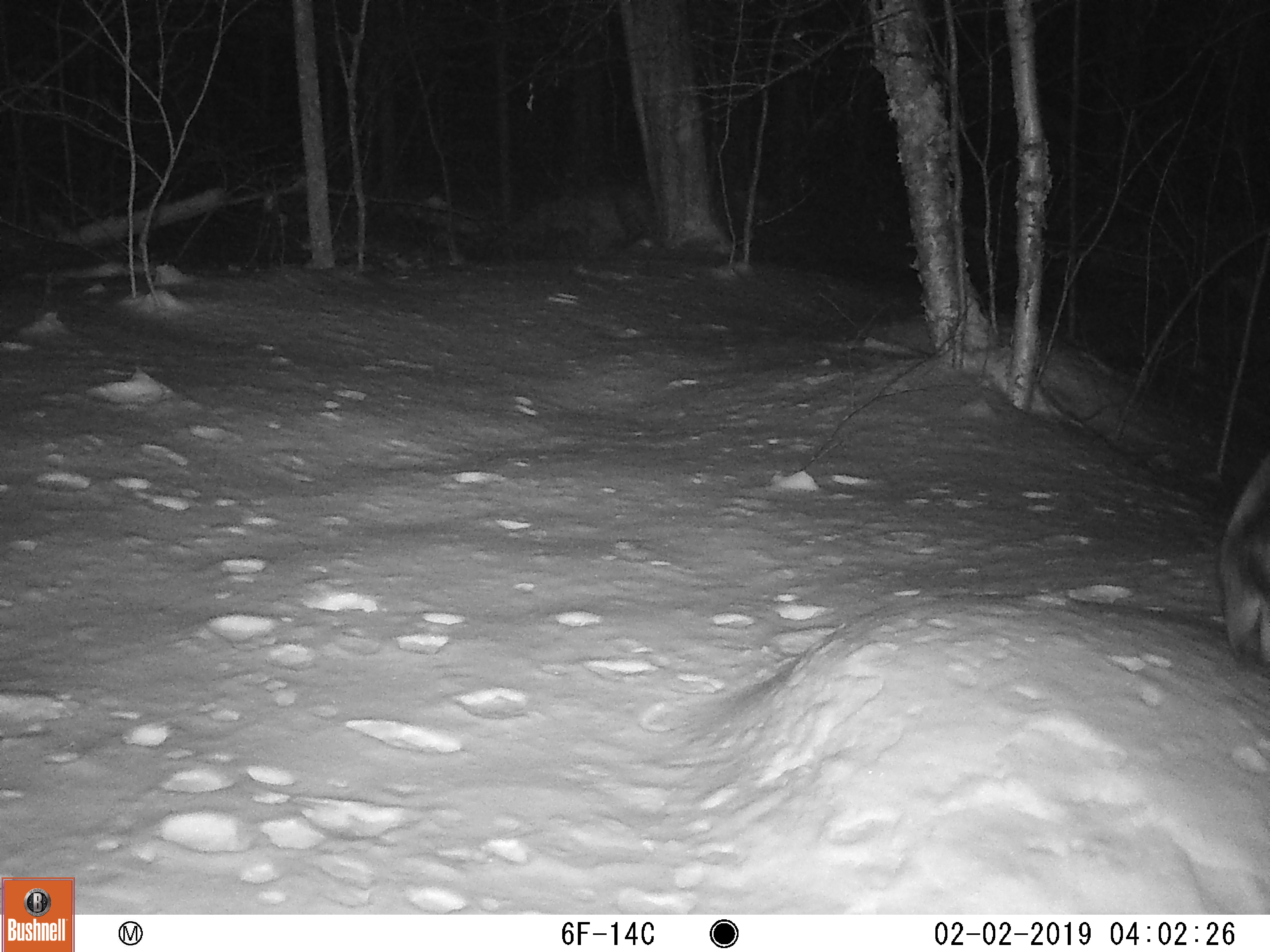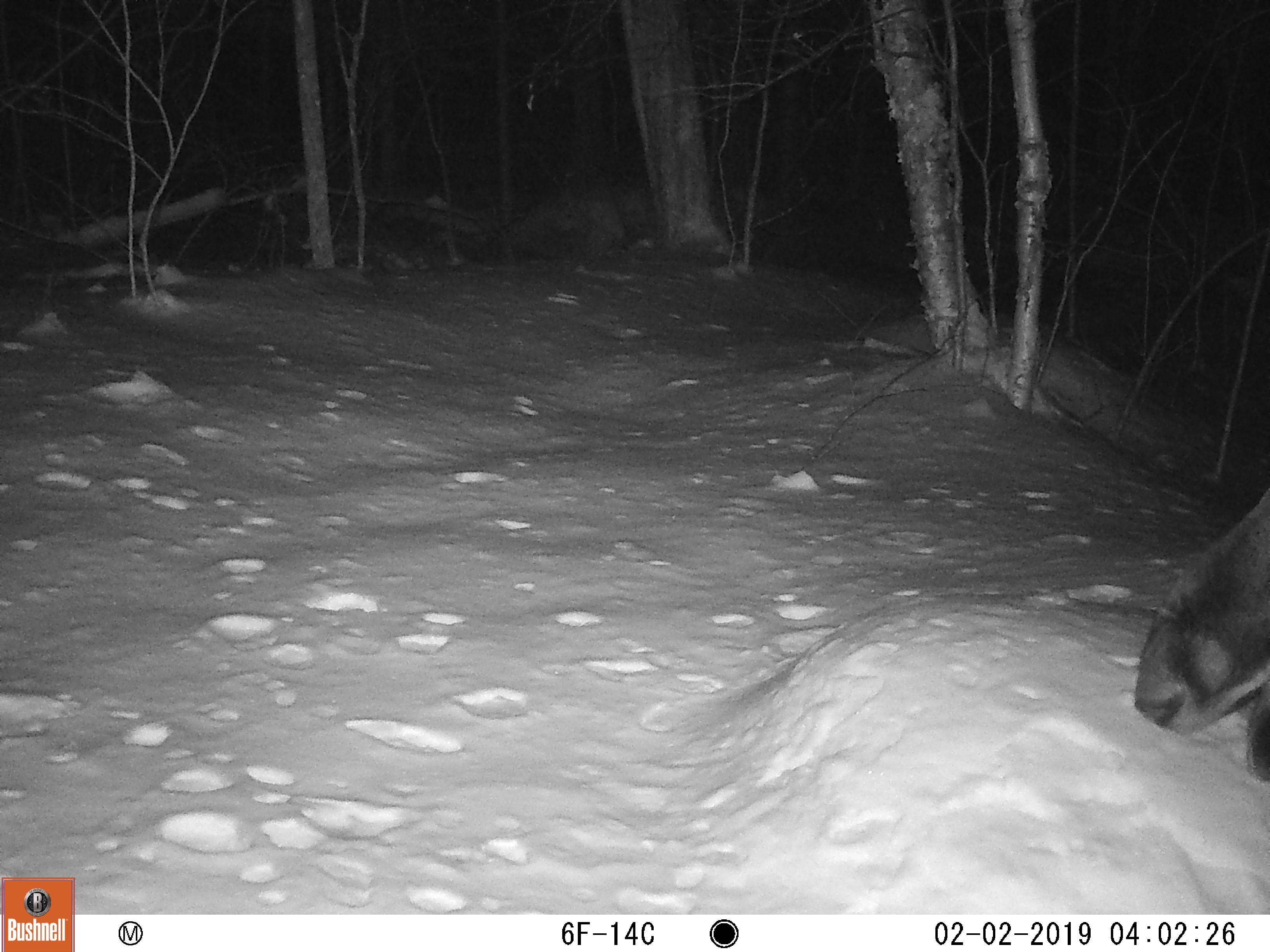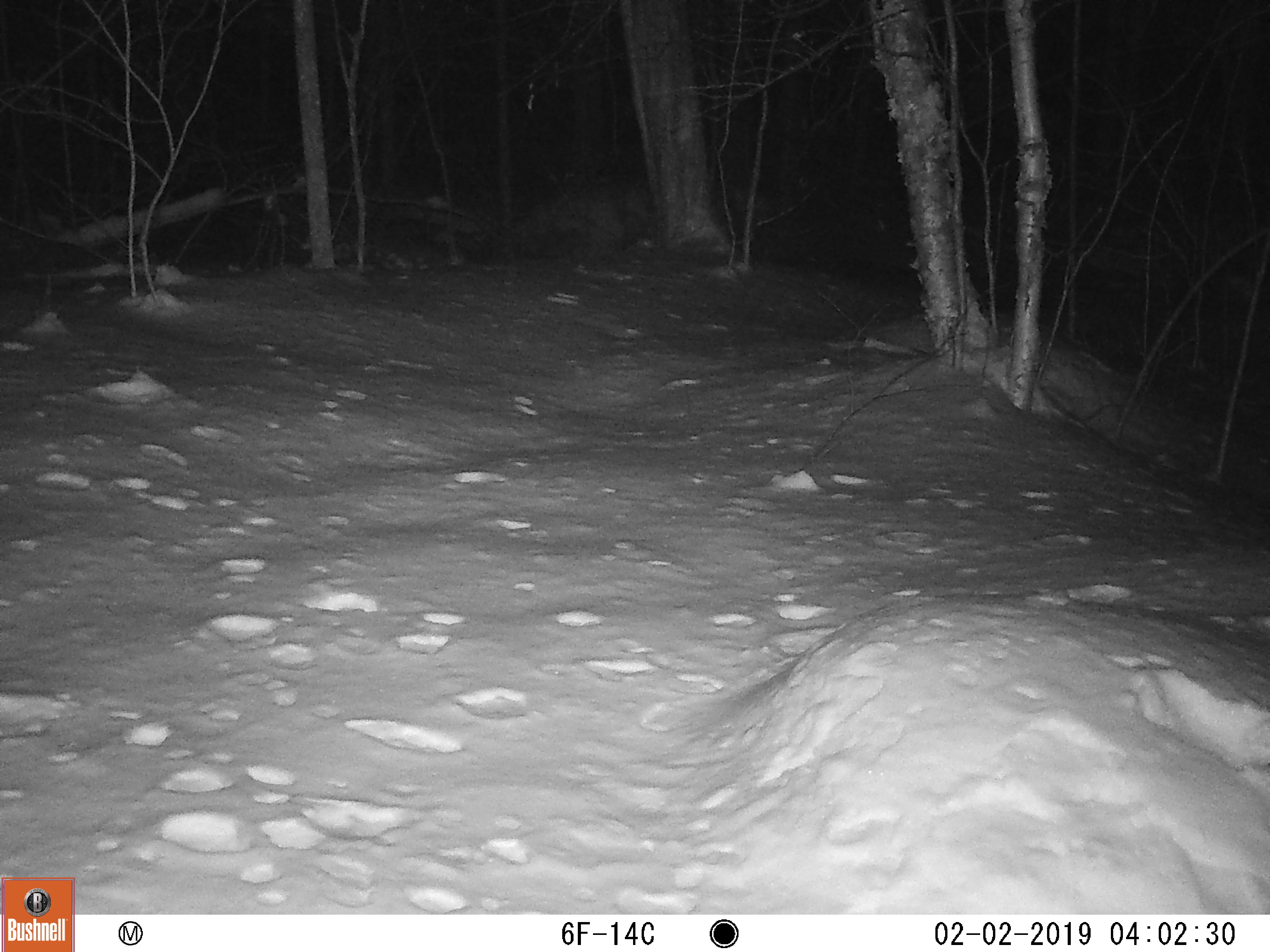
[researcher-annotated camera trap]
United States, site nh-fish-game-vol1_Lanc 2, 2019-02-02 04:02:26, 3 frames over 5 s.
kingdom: Animalia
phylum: Chordata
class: Mammalia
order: Artiodactyla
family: Cervidae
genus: Alces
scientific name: Alces alces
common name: moose